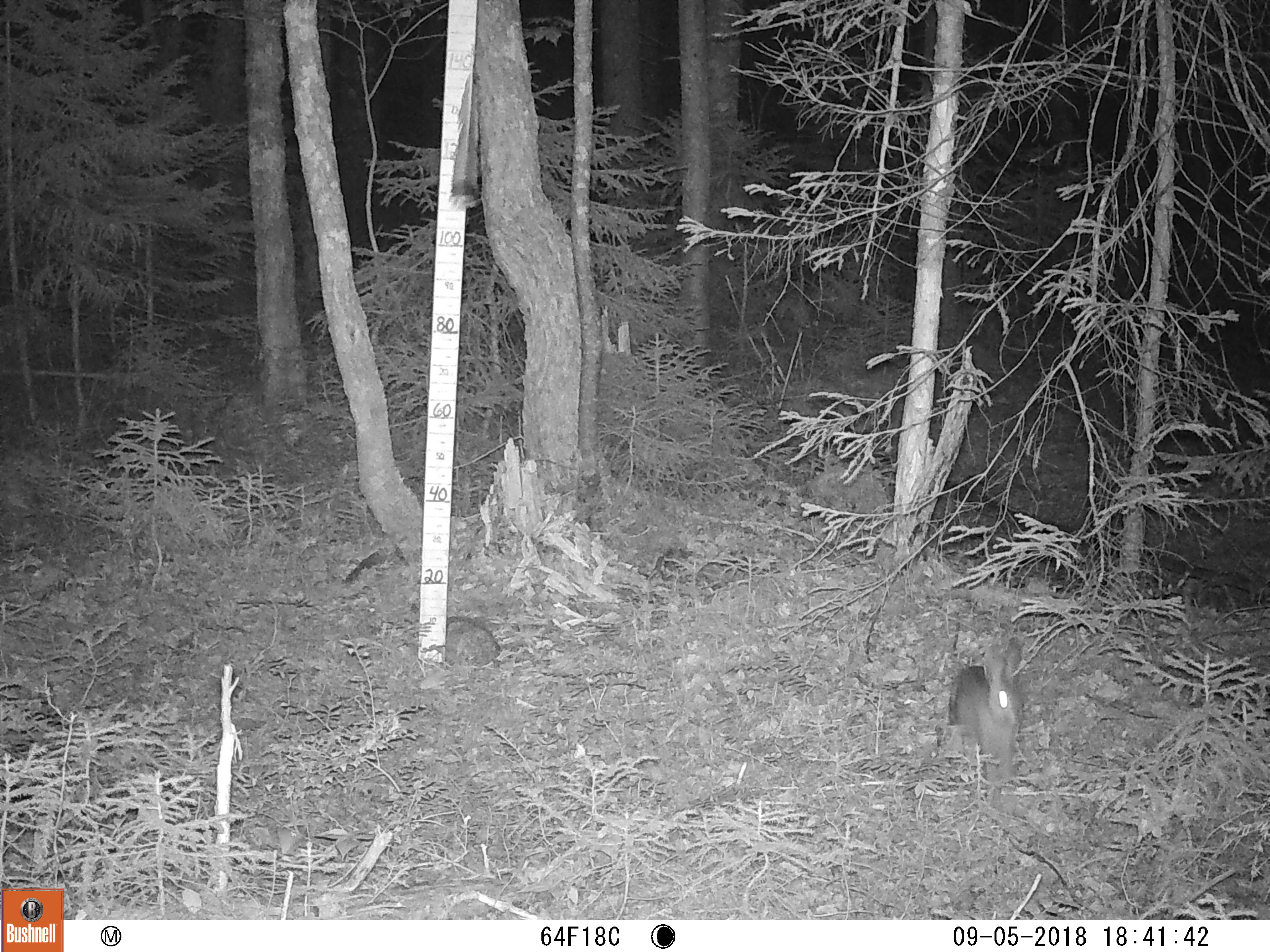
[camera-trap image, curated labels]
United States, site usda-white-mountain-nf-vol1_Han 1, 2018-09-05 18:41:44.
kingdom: Animalia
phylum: Chordata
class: Mammalia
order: Lagomorpha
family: Leporidae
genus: Lepus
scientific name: Lepus americanus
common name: snowshoe hare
Snowshoe hare (Lepus americanus).